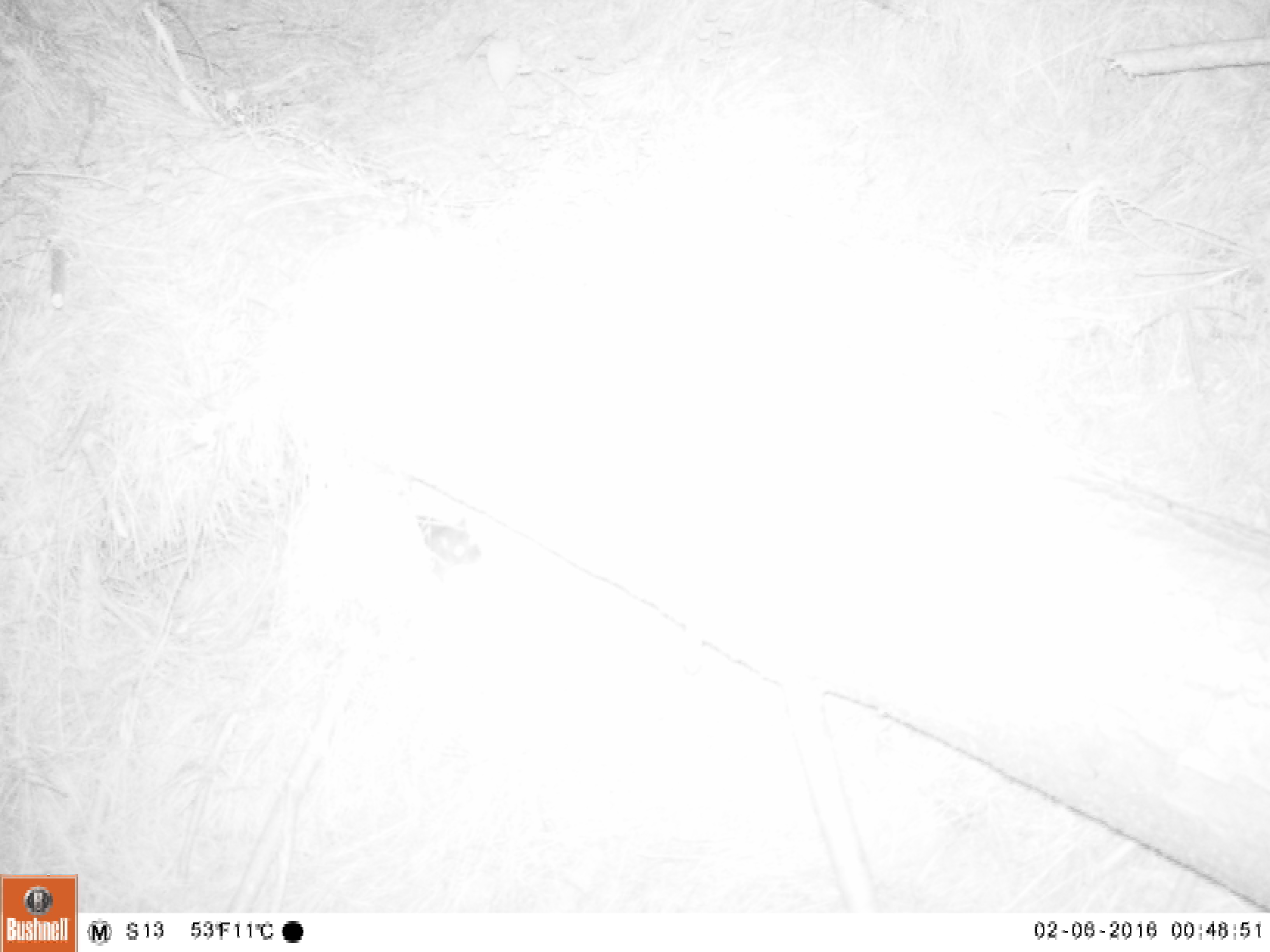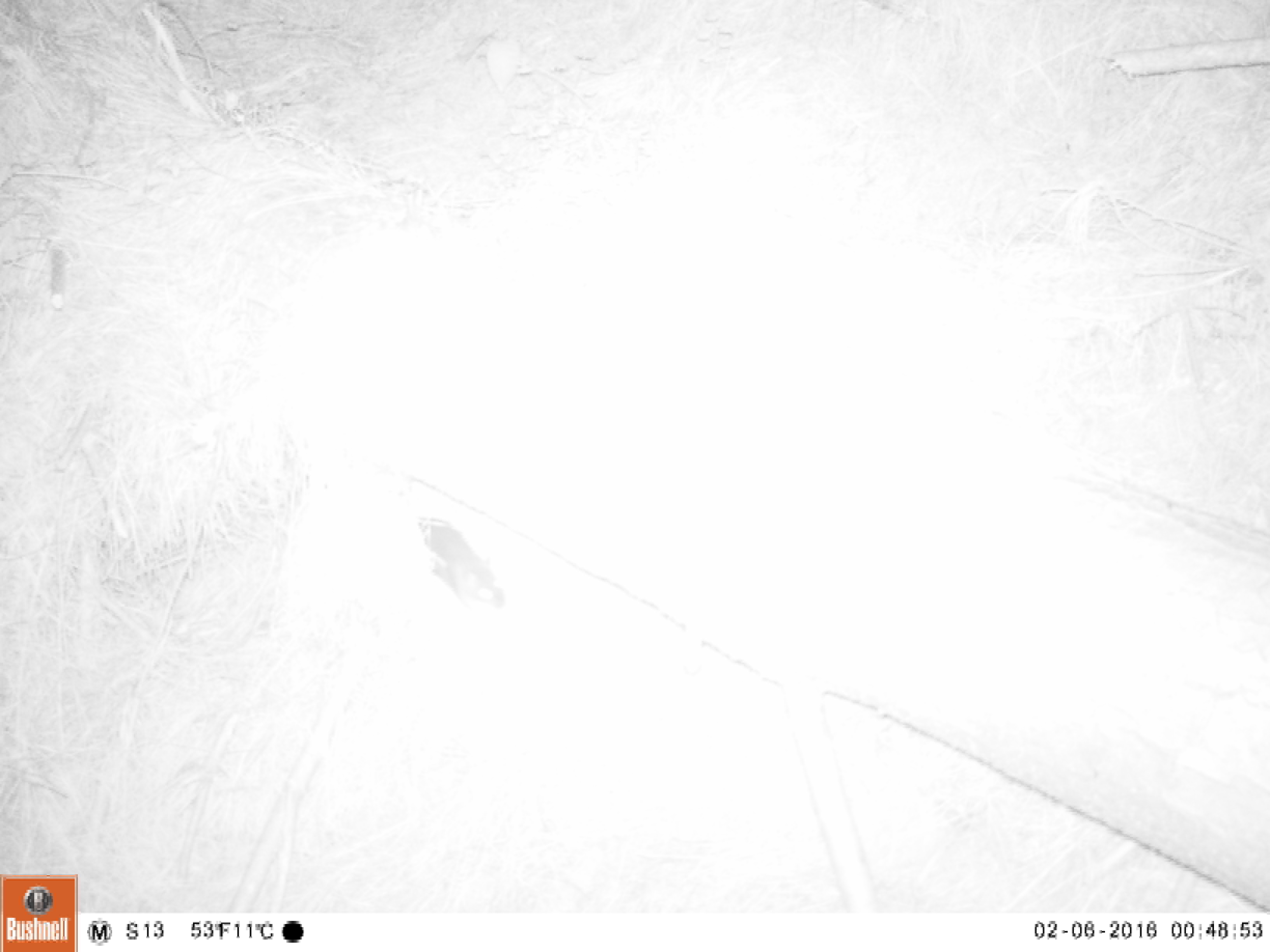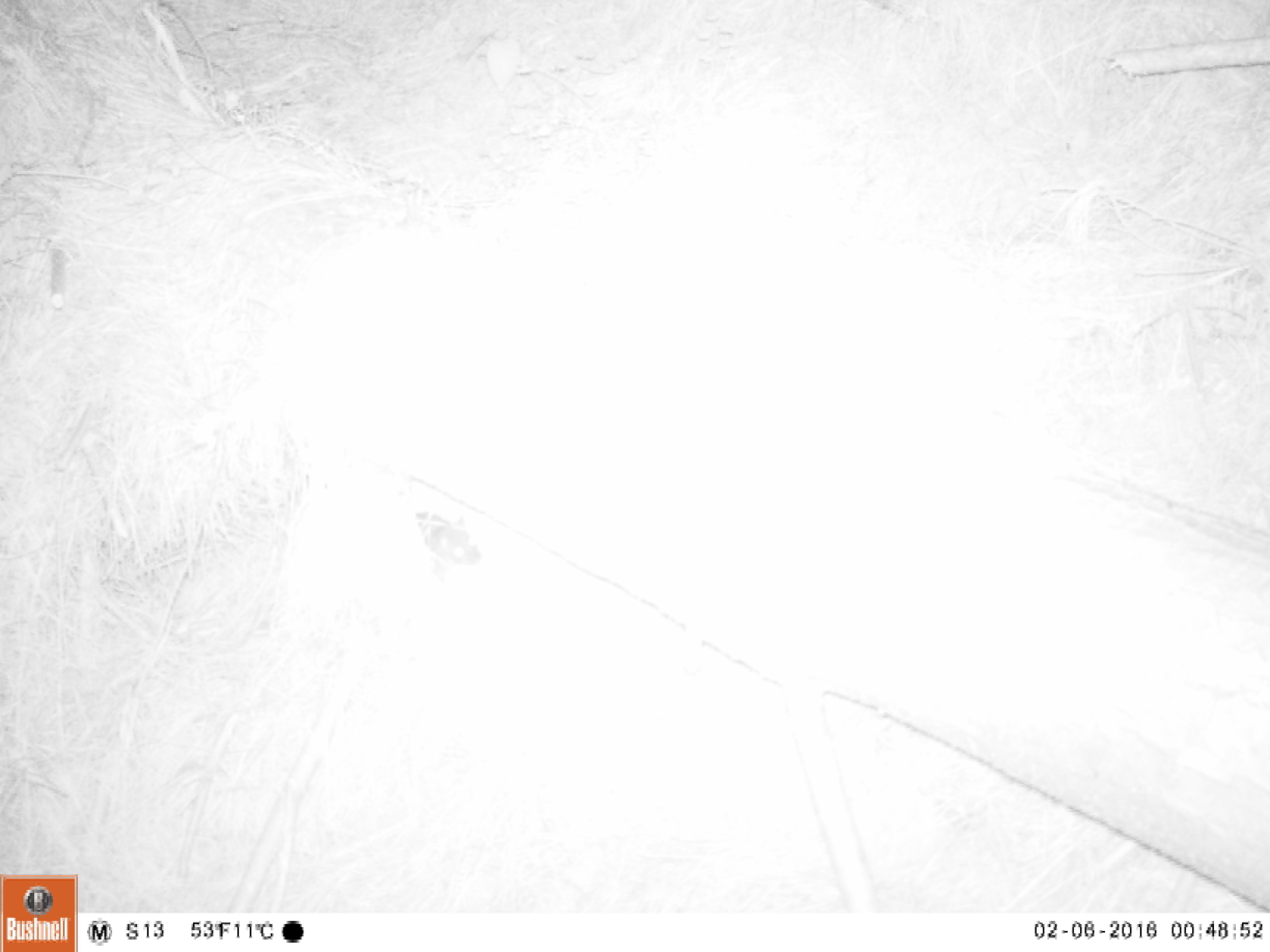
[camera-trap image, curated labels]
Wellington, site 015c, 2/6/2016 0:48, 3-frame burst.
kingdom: Animalia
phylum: Chordata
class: Mammalia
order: Rodentia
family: Muridae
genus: Rattus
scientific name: Rattus norvegicus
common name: norway rat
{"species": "norway rat (Rattus norvegicus)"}